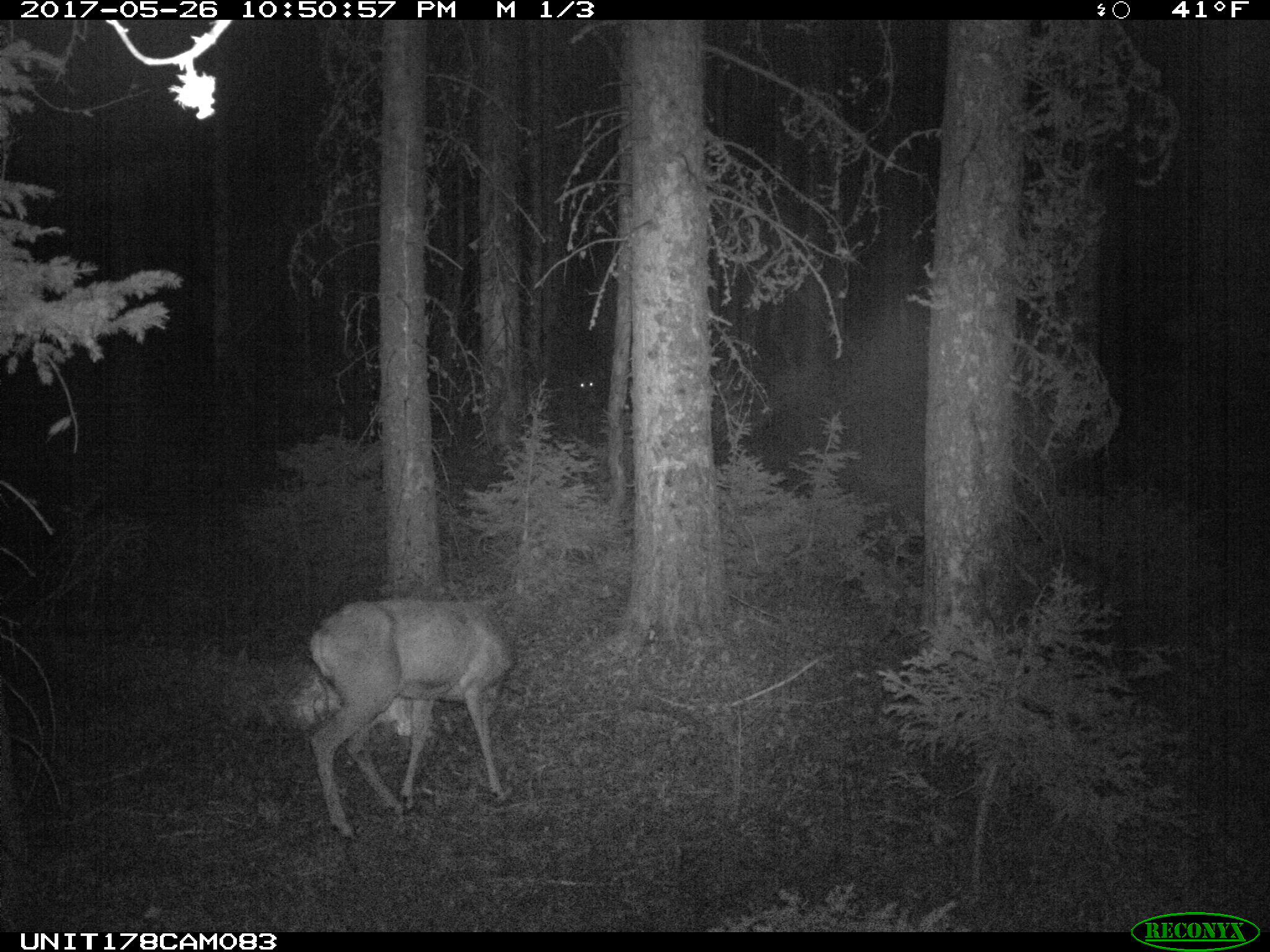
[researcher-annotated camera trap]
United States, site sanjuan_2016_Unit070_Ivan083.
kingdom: Animalia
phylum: Chordata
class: Mammalia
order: Artiodactyla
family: Cervidae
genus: Odocoileus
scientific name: Odocoileus hemionus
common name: mule deer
Odocoileus hemionus (mule deer).